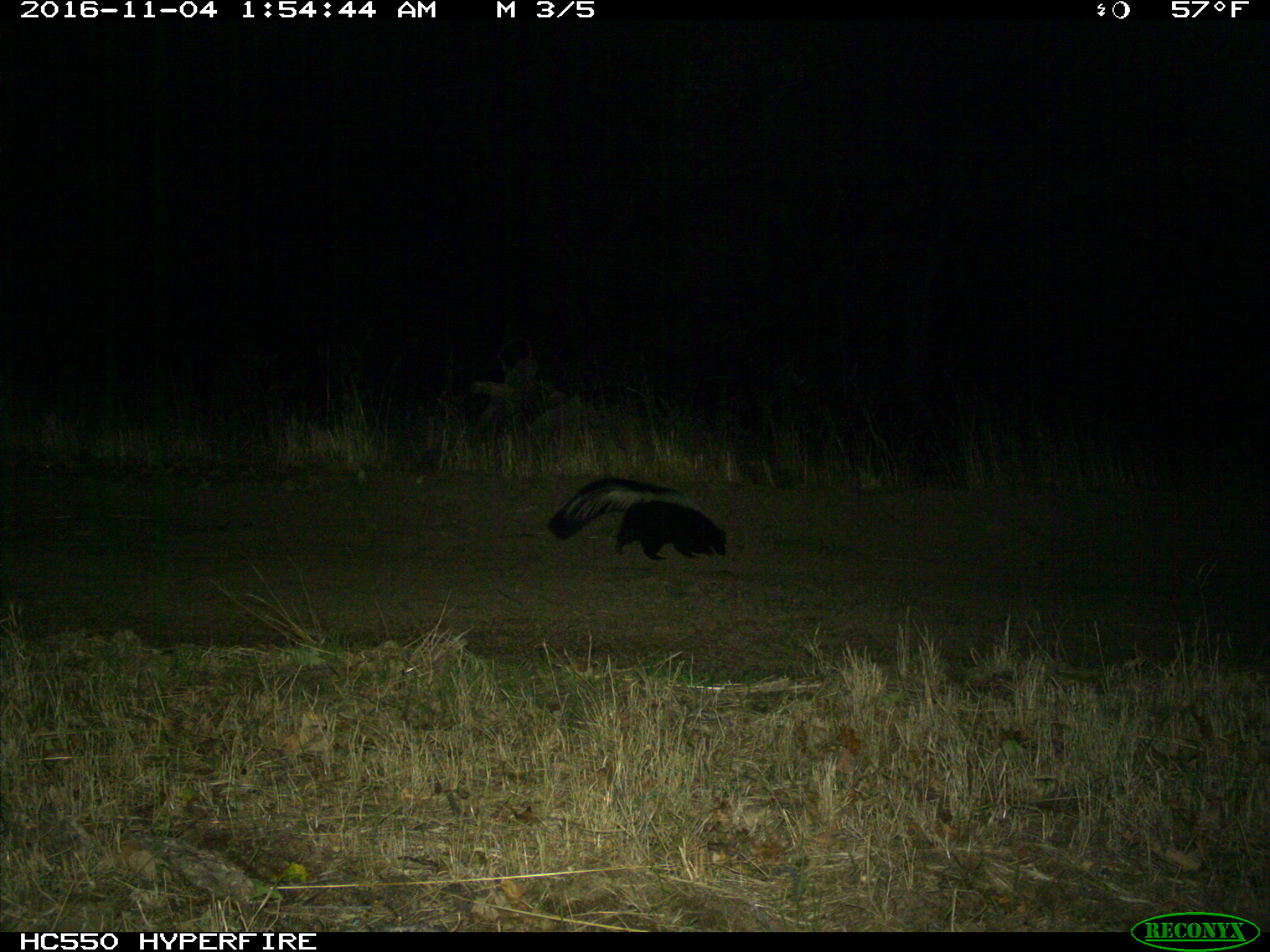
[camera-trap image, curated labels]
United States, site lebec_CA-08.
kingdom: Animalia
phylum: Chordata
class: Mammalia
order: Carnivora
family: Mephitidae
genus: Mephitis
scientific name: Mephitis mephitis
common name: striped skunk